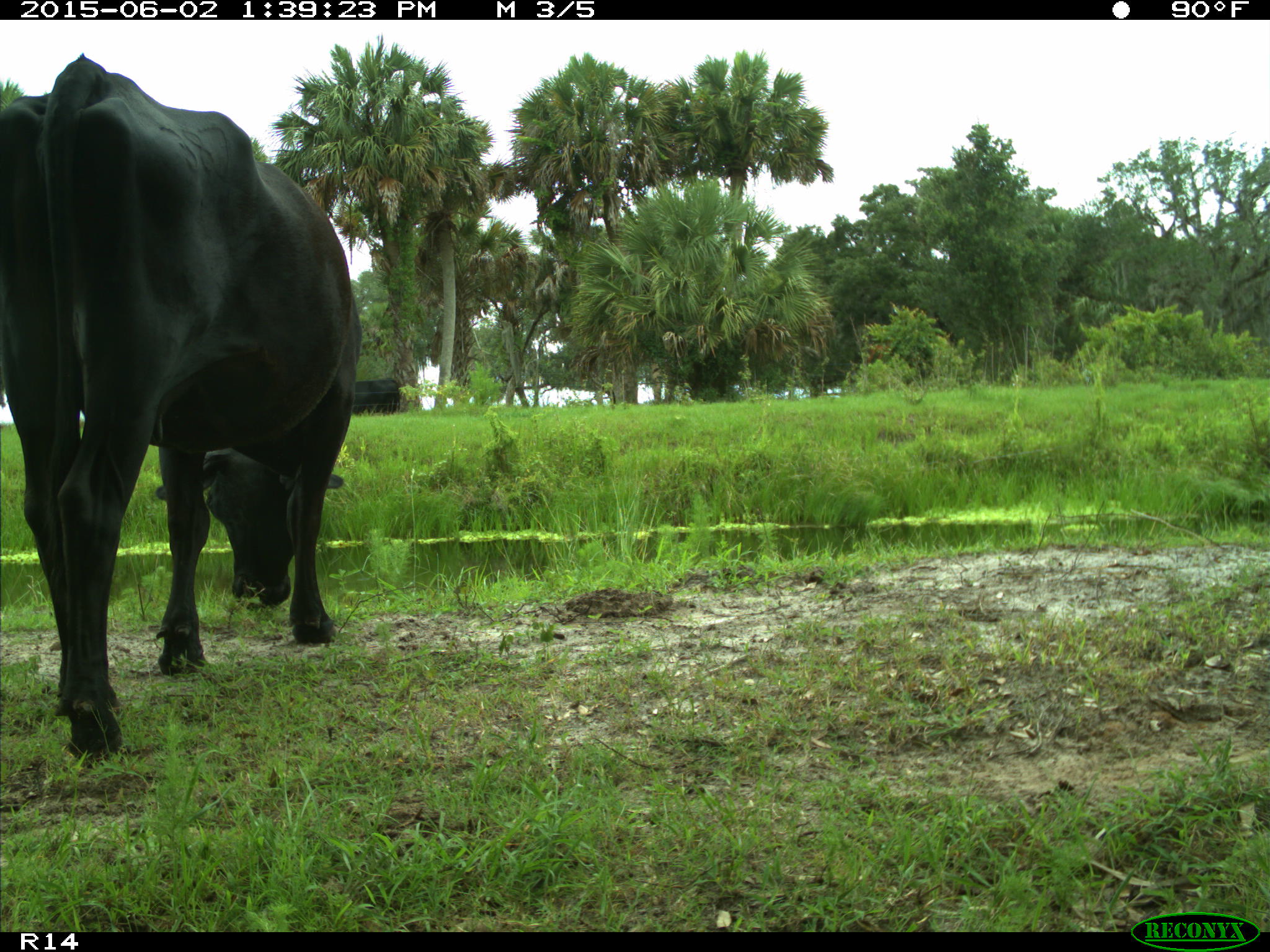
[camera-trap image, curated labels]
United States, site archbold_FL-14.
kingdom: Animalia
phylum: Chordata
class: Mammalia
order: Artiodactyla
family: Bovidae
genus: Bos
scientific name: Bos taurus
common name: domestic cow